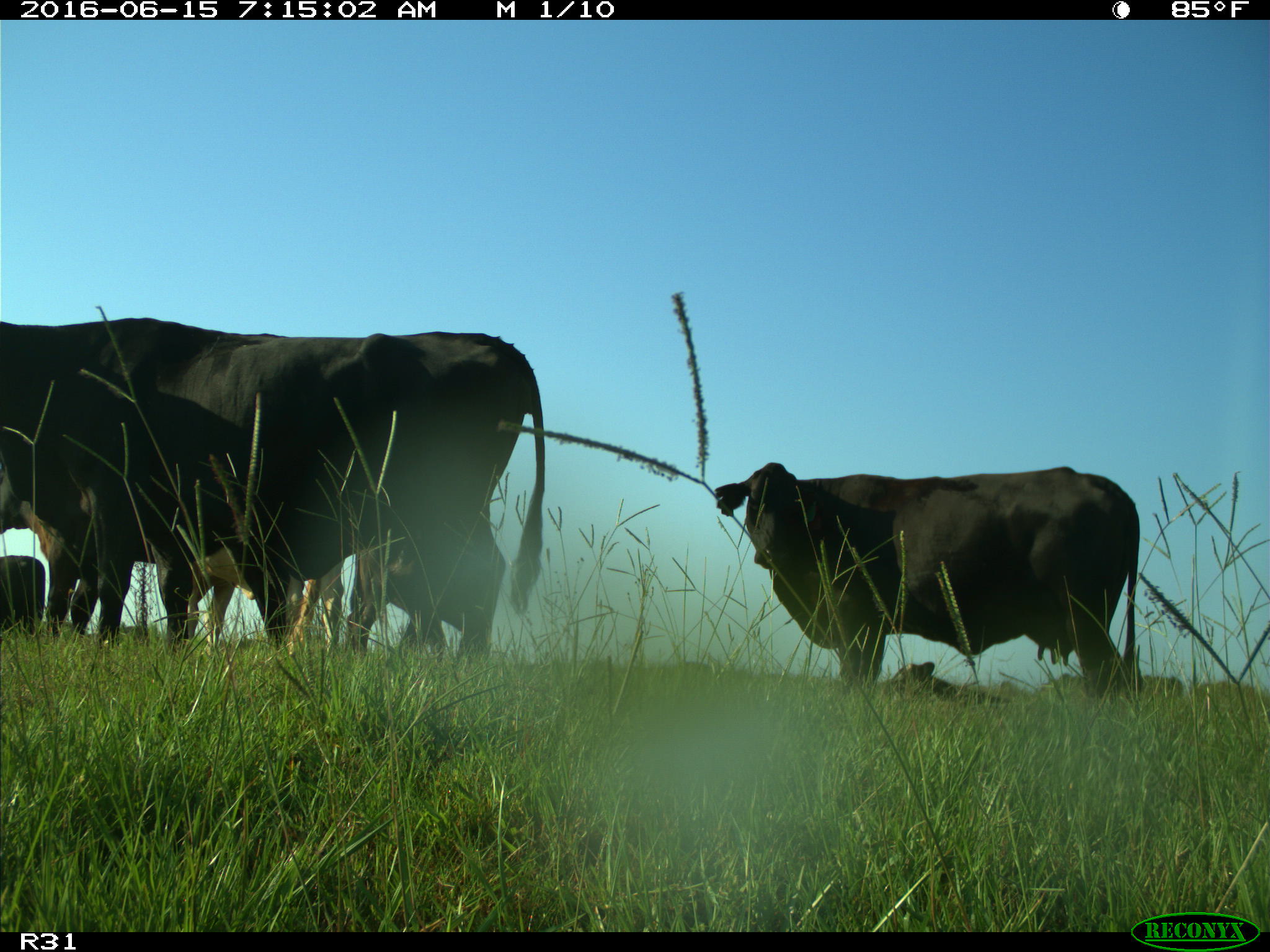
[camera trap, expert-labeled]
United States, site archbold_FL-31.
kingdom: Animalia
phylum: Chordata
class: Mammalia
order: Artiodactyla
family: Bovidae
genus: Bos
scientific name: Bos taurus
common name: domestic cow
Bos taurus (domestic cow).